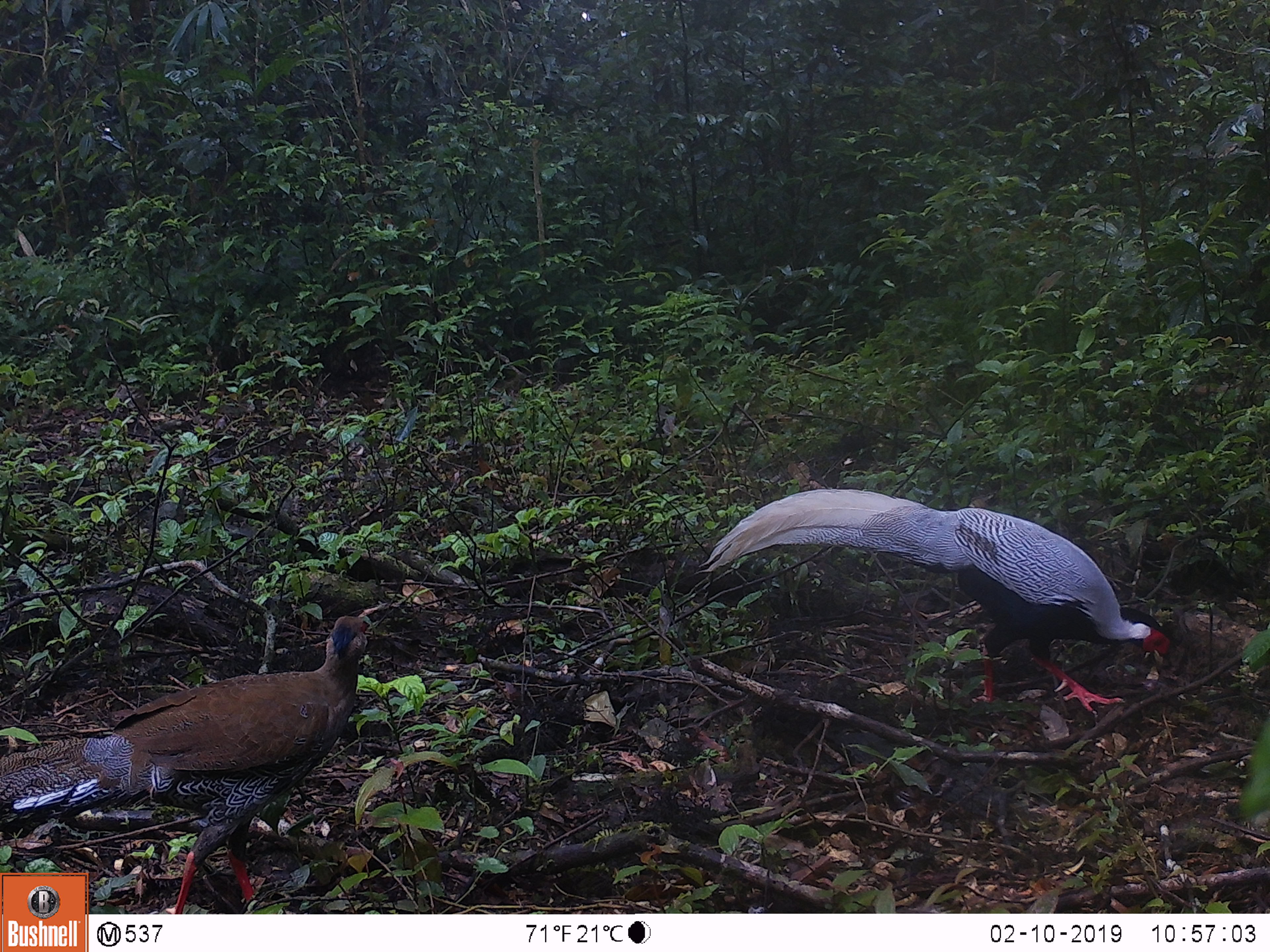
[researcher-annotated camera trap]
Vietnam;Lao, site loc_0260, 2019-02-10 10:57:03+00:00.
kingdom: Animalia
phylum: Chordata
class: Aves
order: Galliformes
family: Phasianidae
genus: Lophura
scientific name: Lophura nycthemera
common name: silver pheasant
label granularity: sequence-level